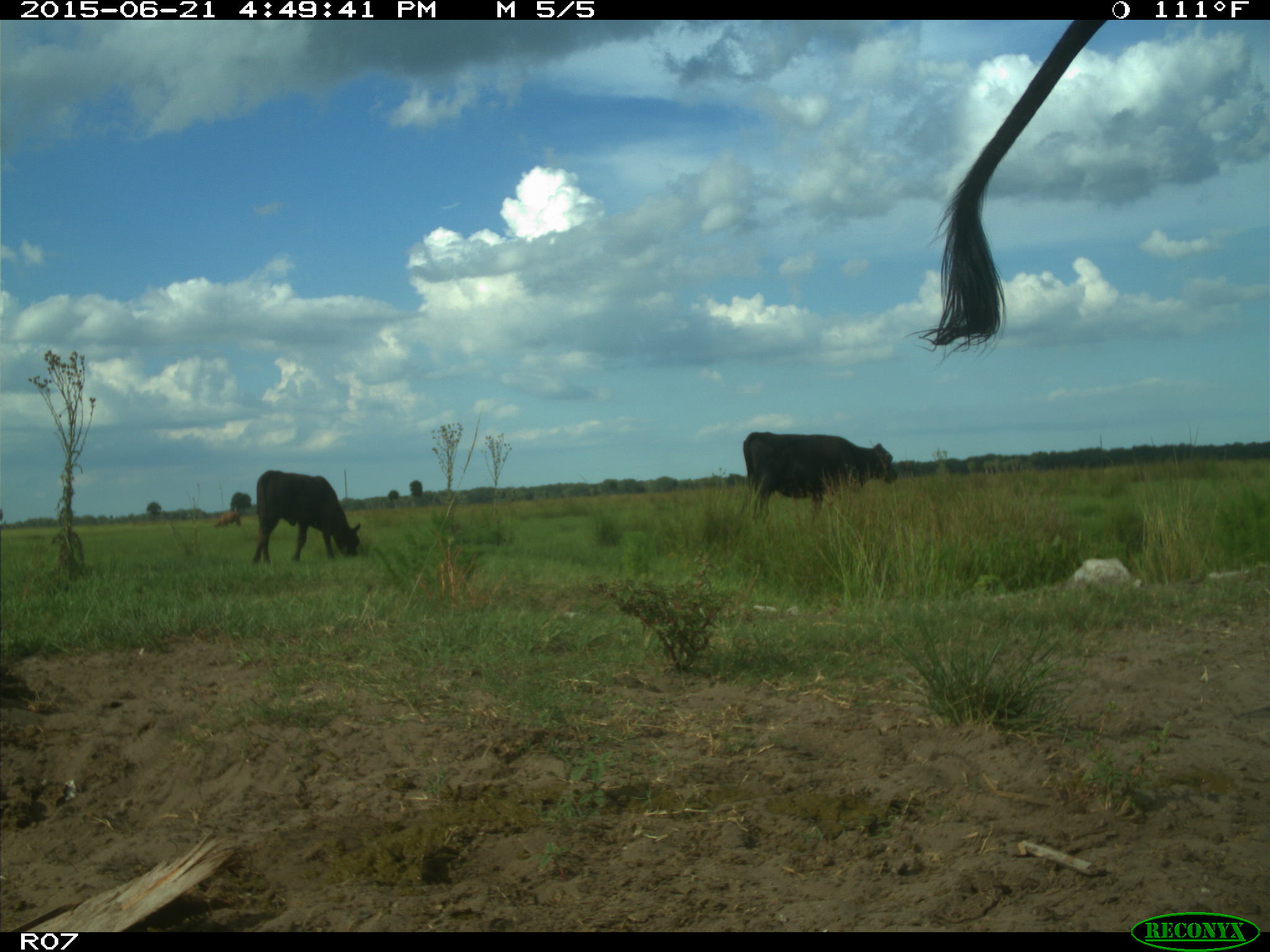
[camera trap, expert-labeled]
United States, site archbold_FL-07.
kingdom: Animalia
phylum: Chordata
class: Mammalia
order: Artiodactyla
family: Bovidae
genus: Bos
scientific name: Bos taurus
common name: domestic cow